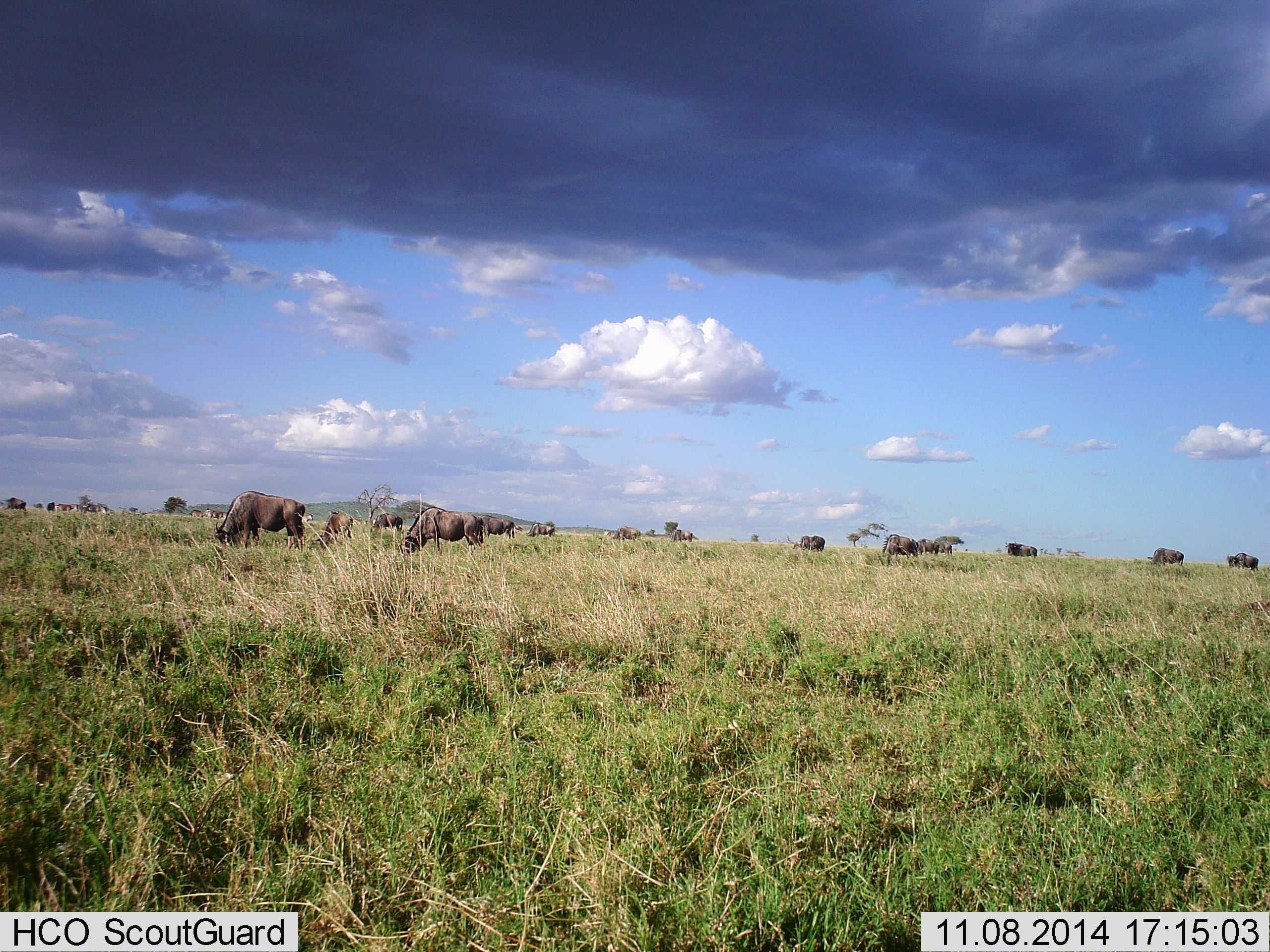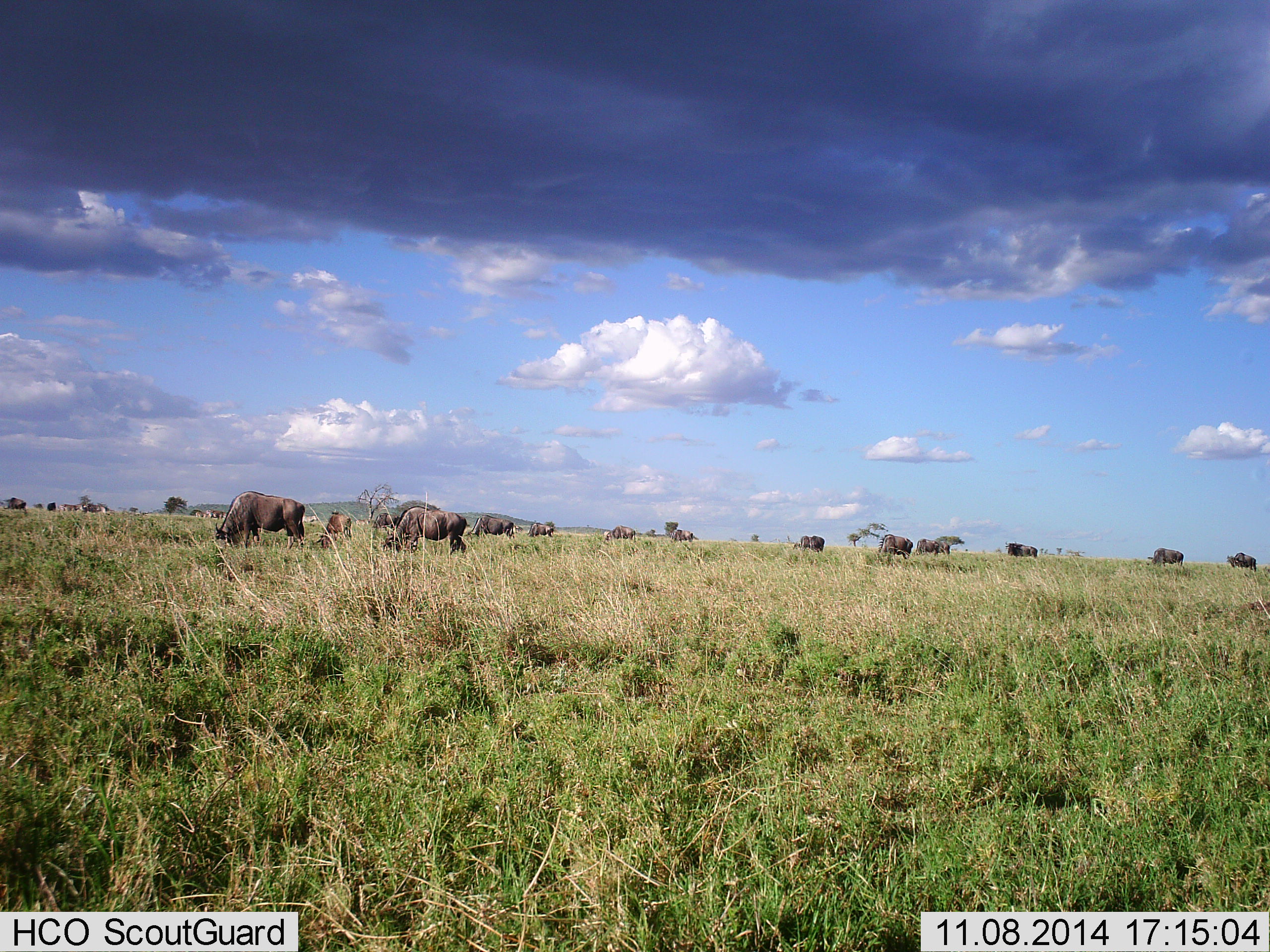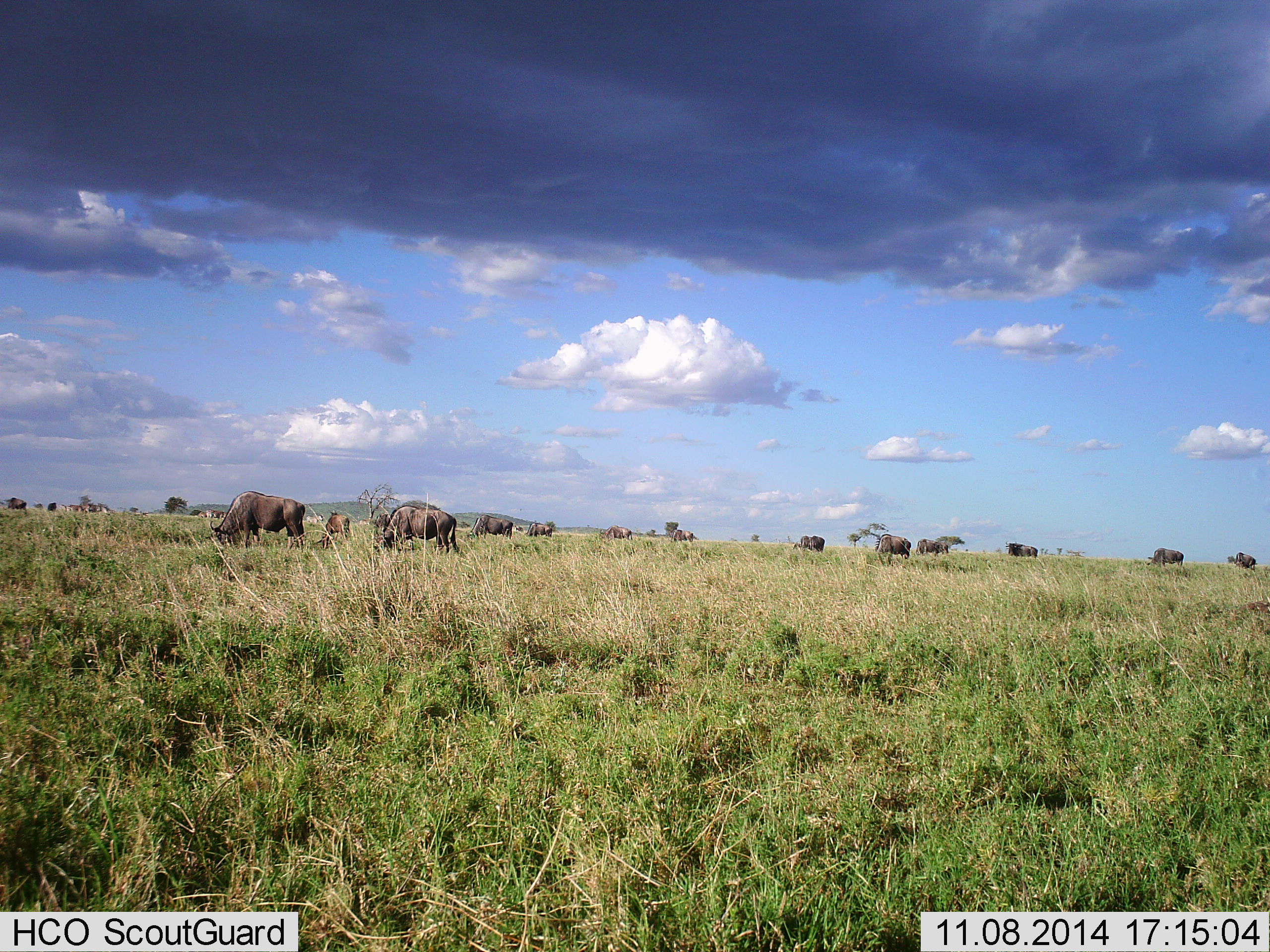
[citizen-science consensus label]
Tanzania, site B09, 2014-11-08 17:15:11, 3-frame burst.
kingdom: Animalia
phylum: Chordata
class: Mammalia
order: Artiodactyla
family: Bovidae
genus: Connochaetes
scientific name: Connochaetes taurinus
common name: blue wildebeest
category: wildebeest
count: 11-50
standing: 10%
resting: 0%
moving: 10%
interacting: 10%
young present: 10%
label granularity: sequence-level